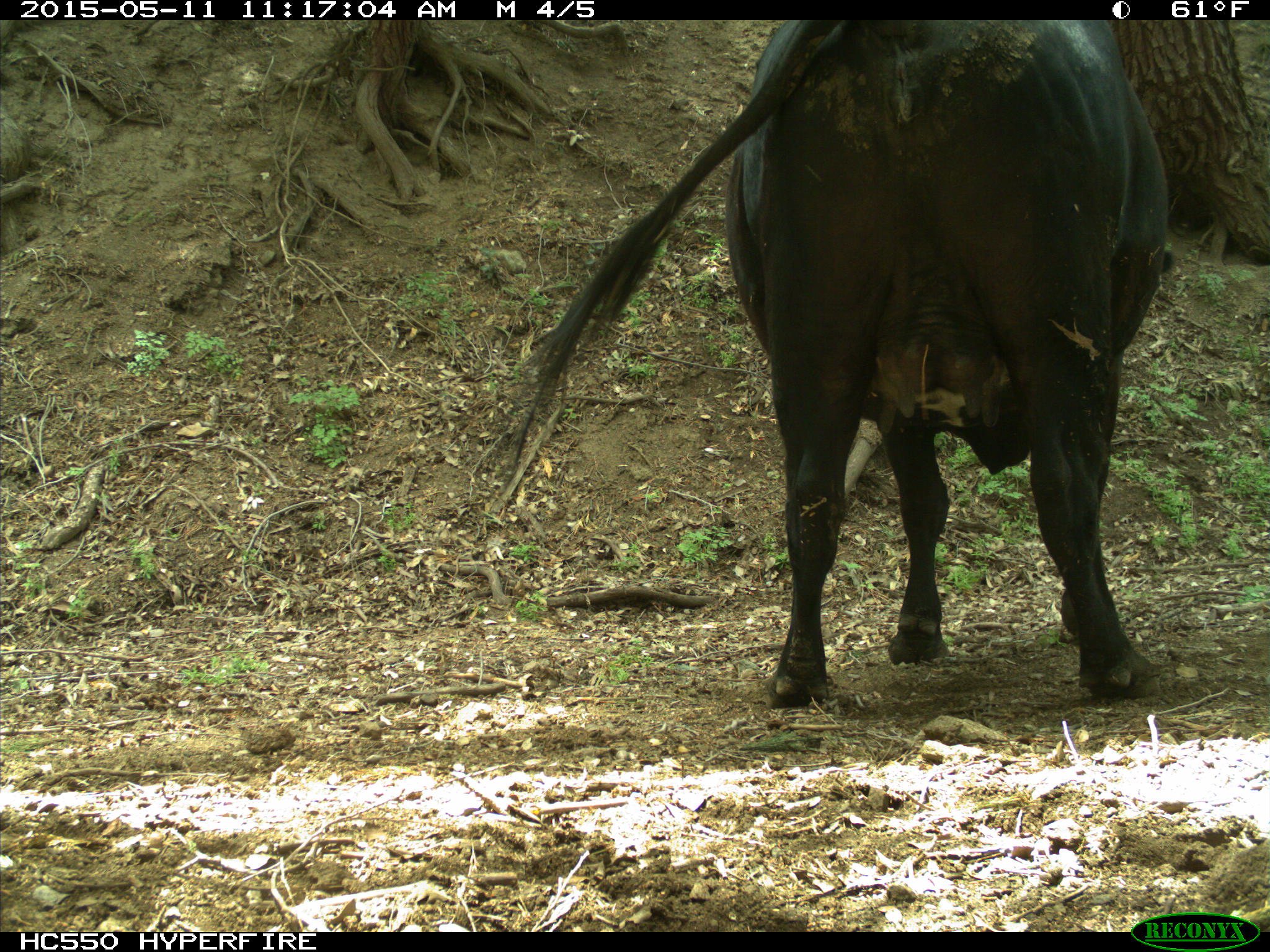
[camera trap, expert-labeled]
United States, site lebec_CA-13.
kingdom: Animalia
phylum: Chordata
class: Mammalia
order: Artiodactyla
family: Bovidae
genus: Bos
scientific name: Bos taurus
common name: domestic cow